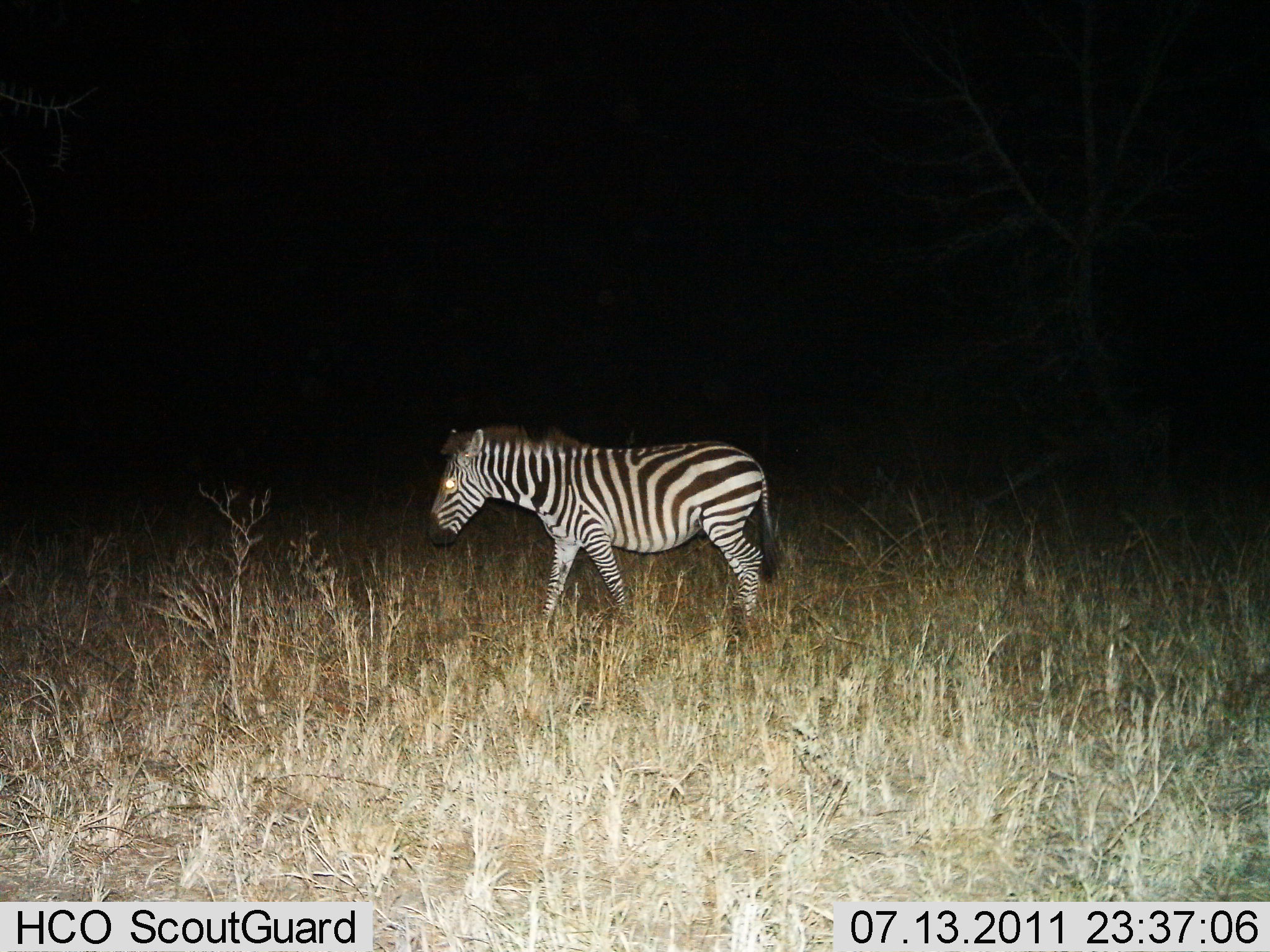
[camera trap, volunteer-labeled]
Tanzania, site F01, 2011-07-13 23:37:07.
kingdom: Animalia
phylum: Chordata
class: Mammalia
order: Perissodactyla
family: Equidae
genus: Equus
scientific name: Equus quagga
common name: plains zebra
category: zebra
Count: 1.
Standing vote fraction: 50%.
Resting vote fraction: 0%.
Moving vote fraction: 50%.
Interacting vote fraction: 0%.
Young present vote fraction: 0%.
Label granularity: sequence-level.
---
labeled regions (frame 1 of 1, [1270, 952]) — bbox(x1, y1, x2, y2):
animal: bbox(426, 422, 780, 630)